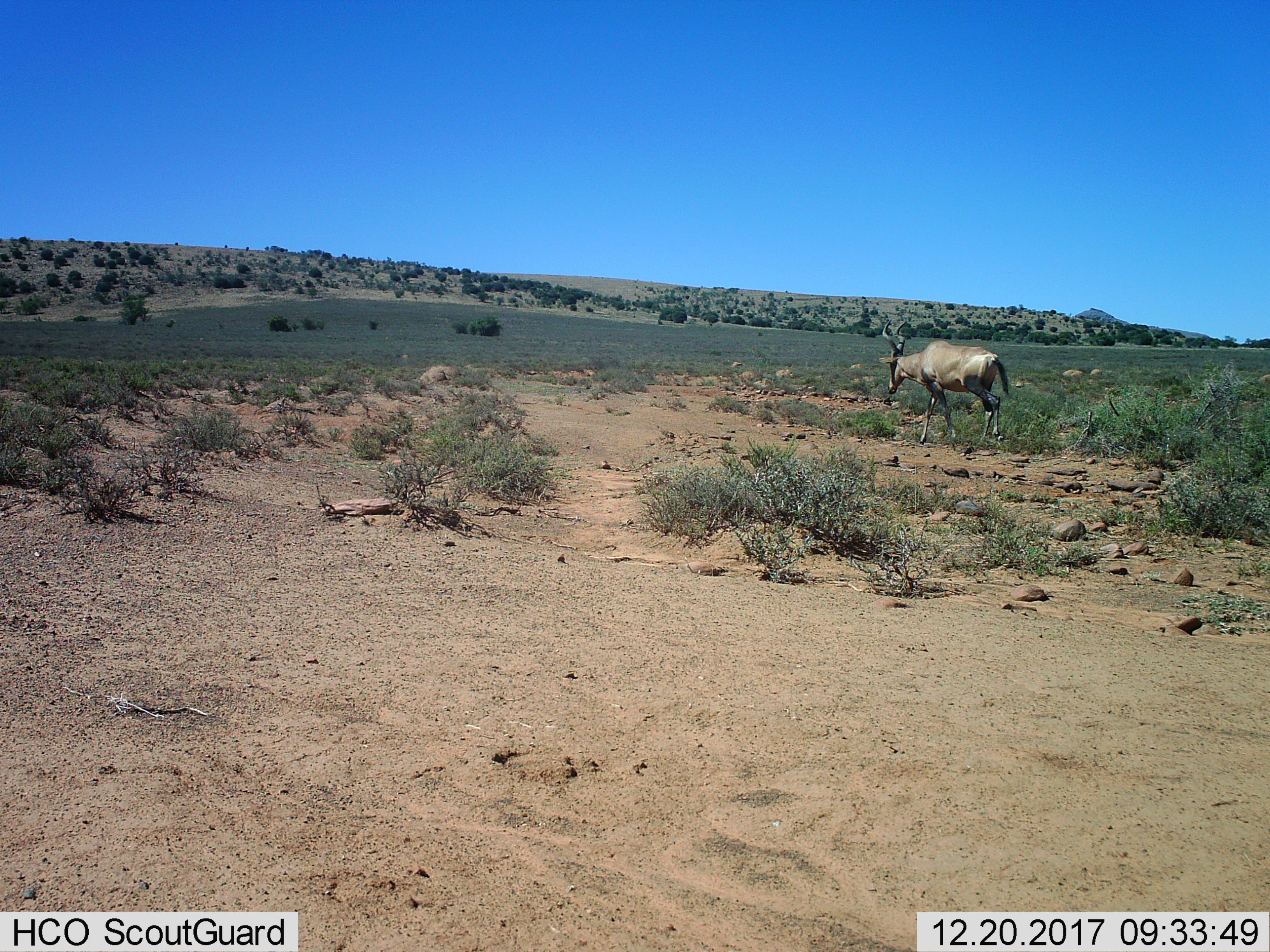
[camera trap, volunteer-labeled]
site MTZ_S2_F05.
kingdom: Animalia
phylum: Chordata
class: Mammalia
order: Artiodactyla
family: Bovidae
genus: Alcelaphus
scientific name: Alcelaphus buselaphus caama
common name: red hartebeest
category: hartebeestred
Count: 1.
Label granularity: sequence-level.